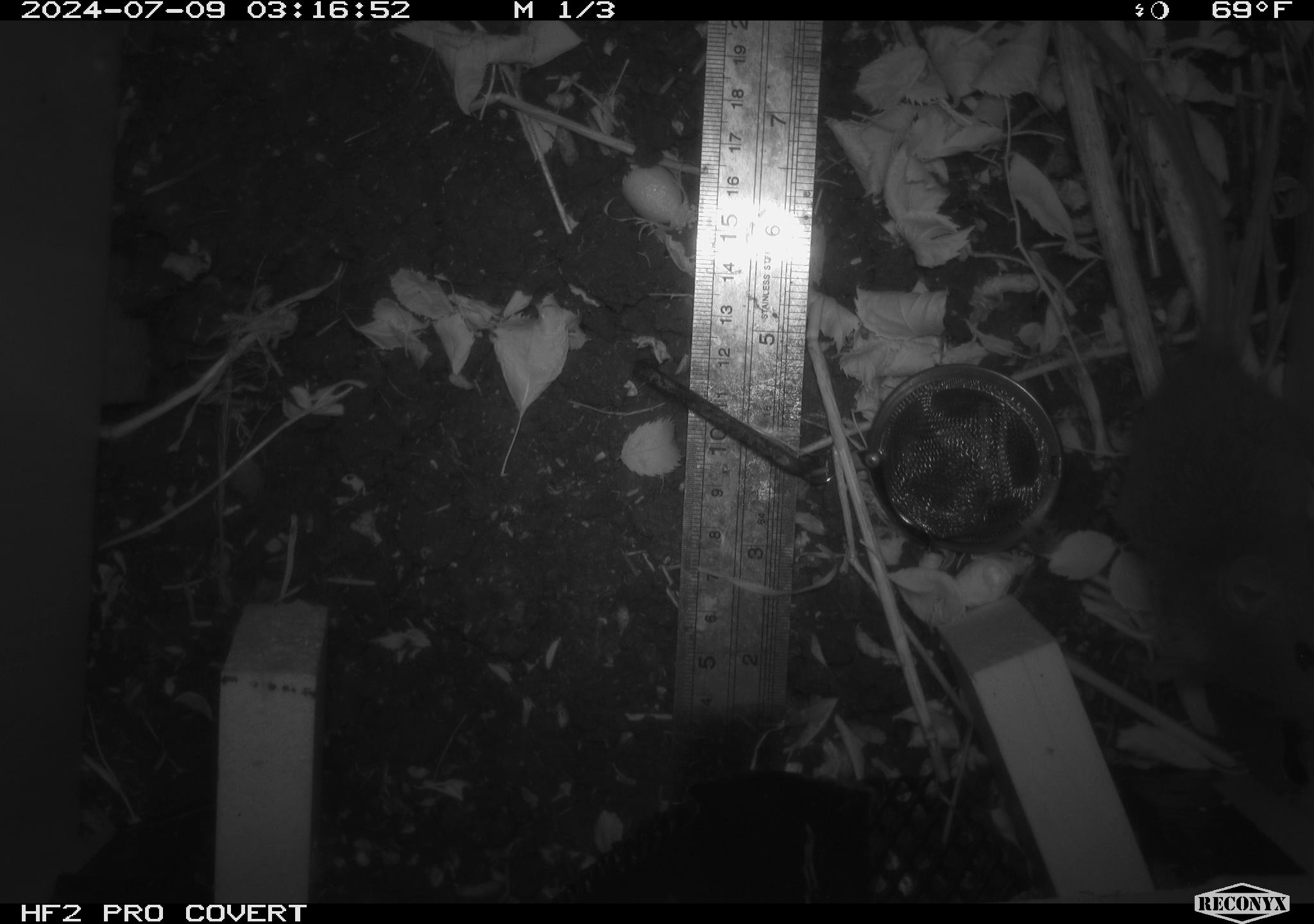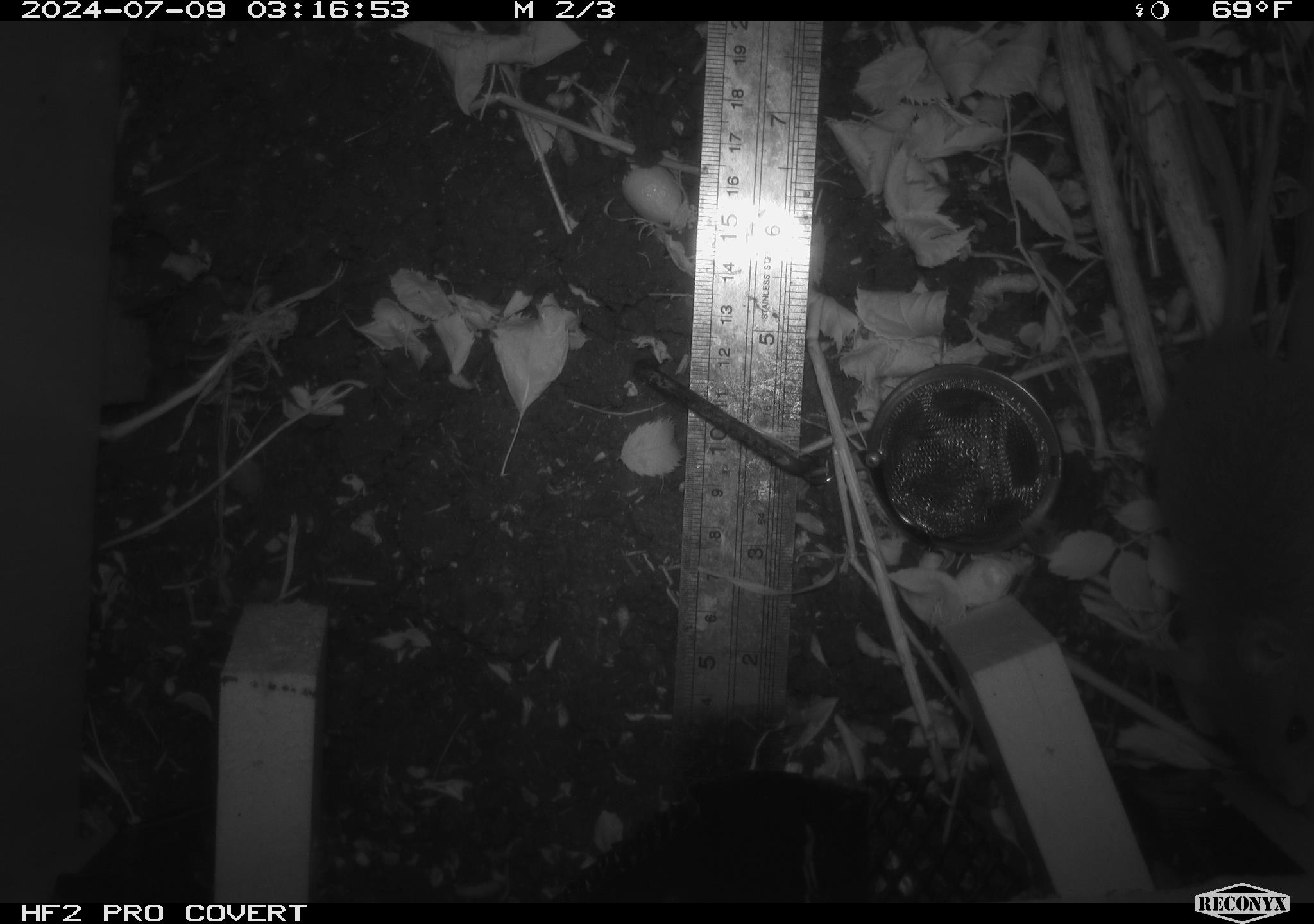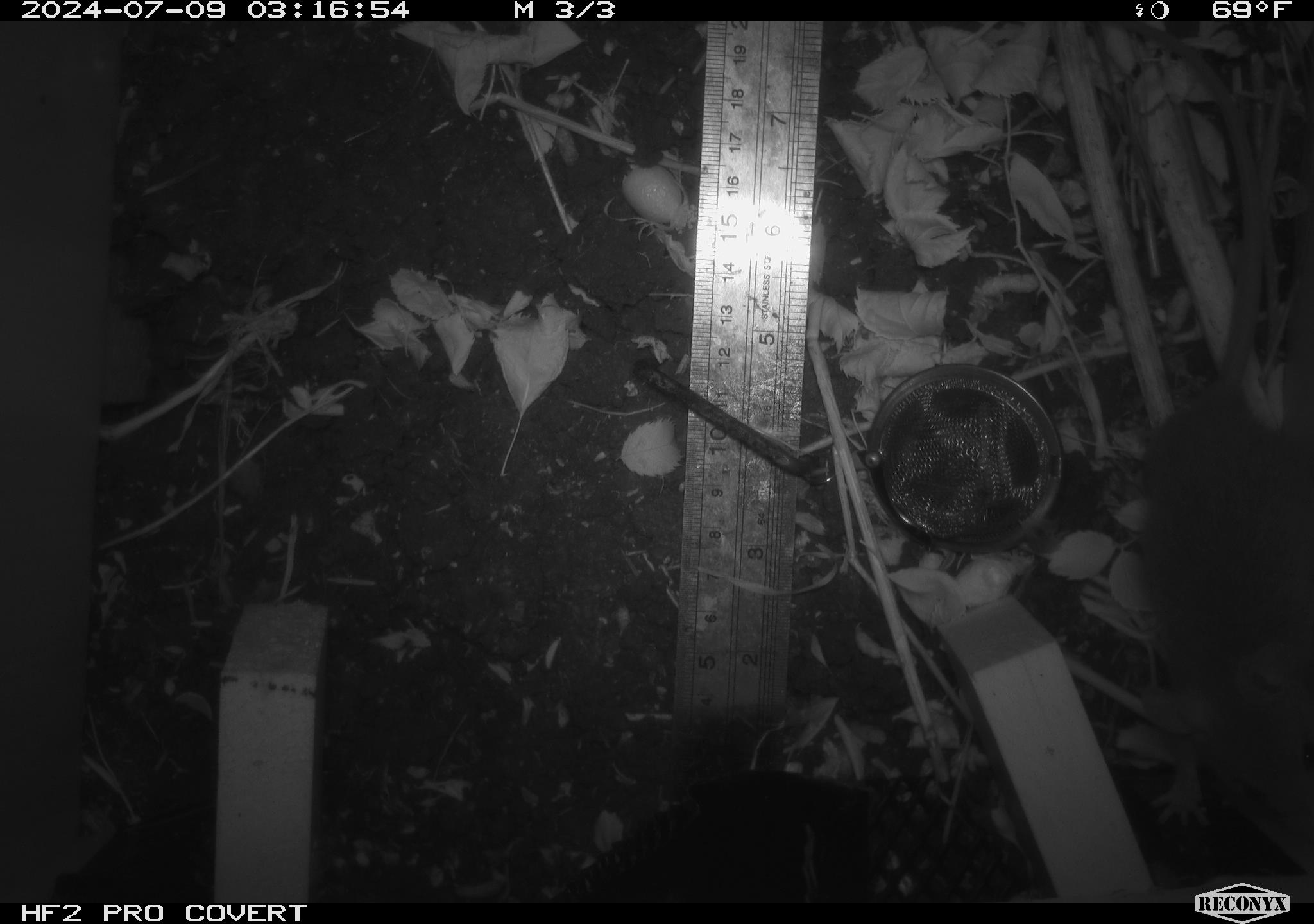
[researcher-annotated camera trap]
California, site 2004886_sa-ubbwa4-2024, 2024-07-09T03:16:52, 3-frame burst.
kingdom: Animalia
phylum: Chordata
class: Mammalia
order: Rodentia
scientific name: Rodentia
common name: woodrat or rat or mouse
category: woodrat or rat or mouse species